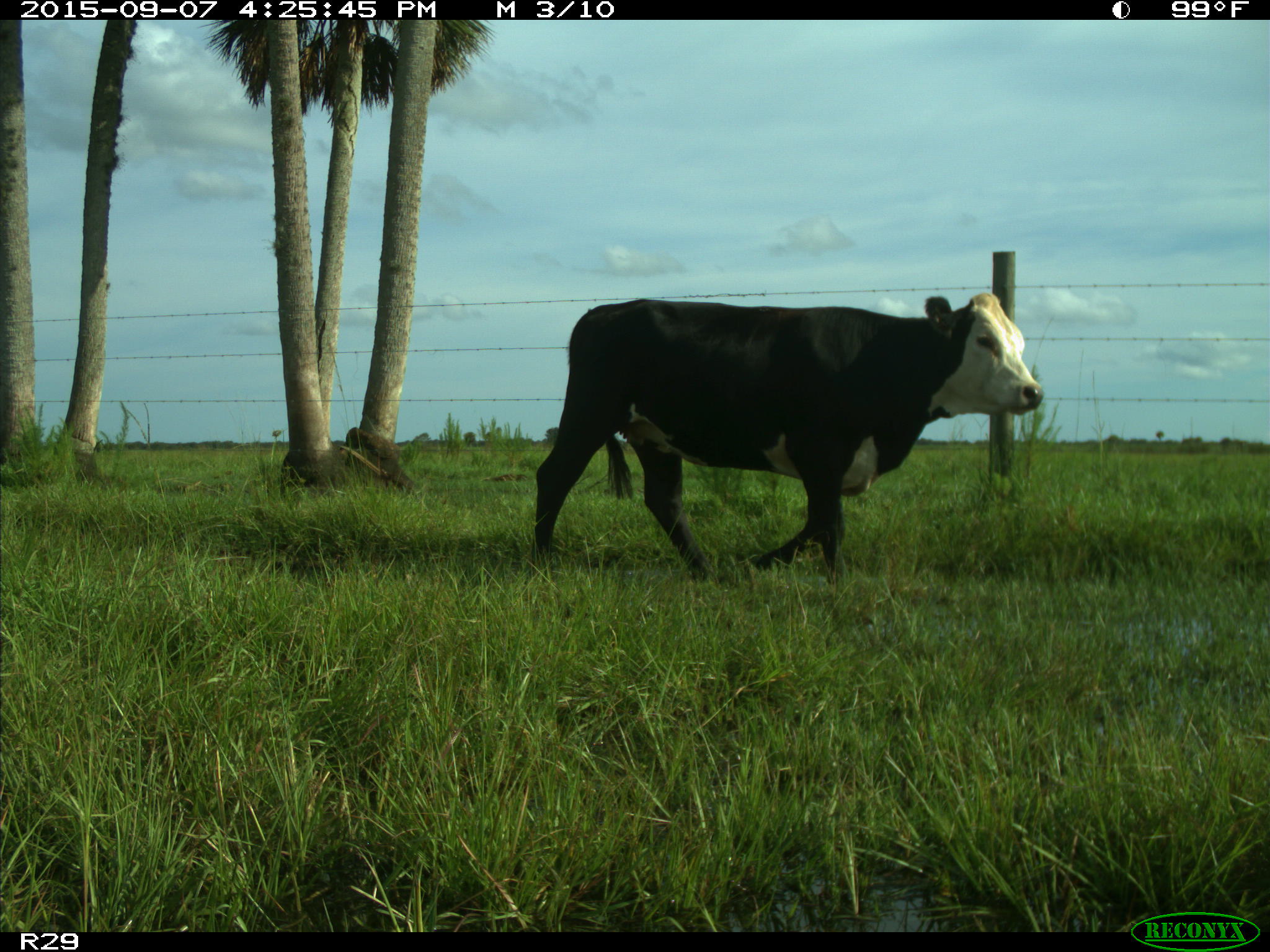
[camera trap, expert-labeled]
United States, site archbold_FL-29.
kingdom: Animalia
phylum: Chordata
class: Mammalia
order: Artiodactyla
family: Bovidae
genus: Bos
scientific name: Bos taurus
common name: domestic cow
Bos taurus (domestic cow).